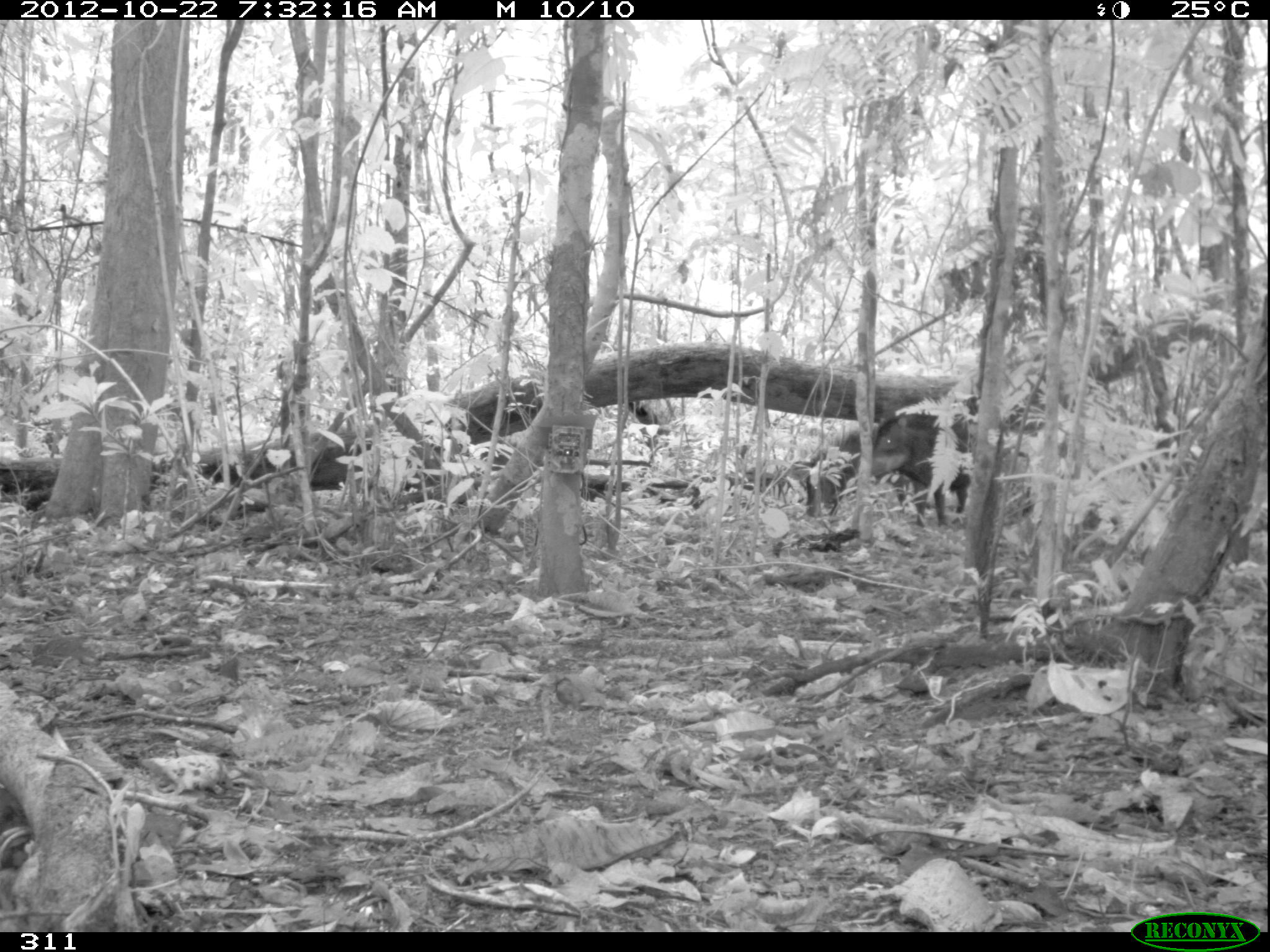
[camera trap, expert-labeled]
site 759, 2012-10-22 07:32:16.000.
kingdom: Animalia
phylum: Chordata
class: Mammalia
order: Artiodactyla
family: Tayassuidae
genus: Tayassu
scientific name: Tayassu pecari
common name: white-lipped peccary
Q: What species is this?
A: Tayassu pecari (white-lipped peccary).